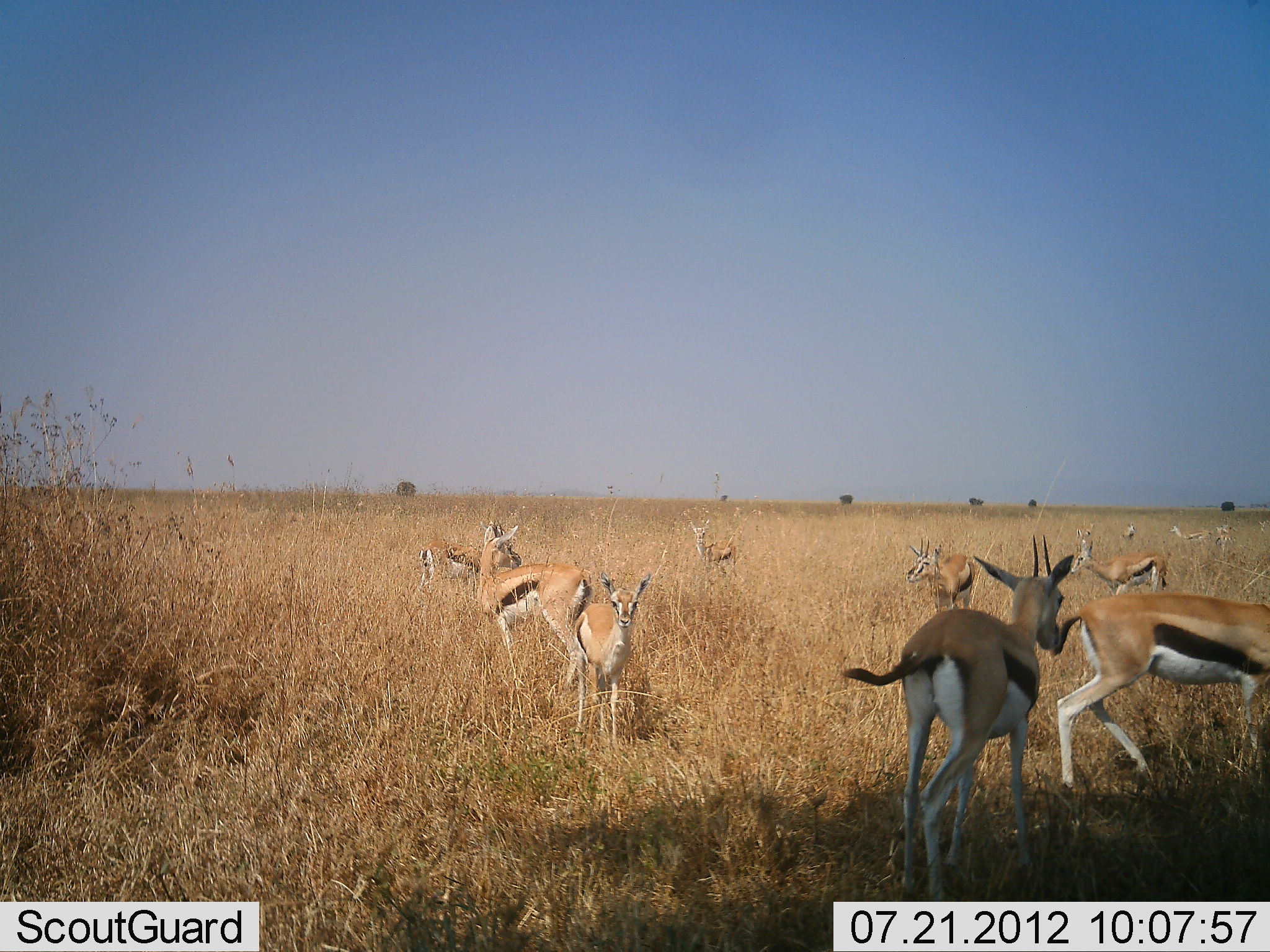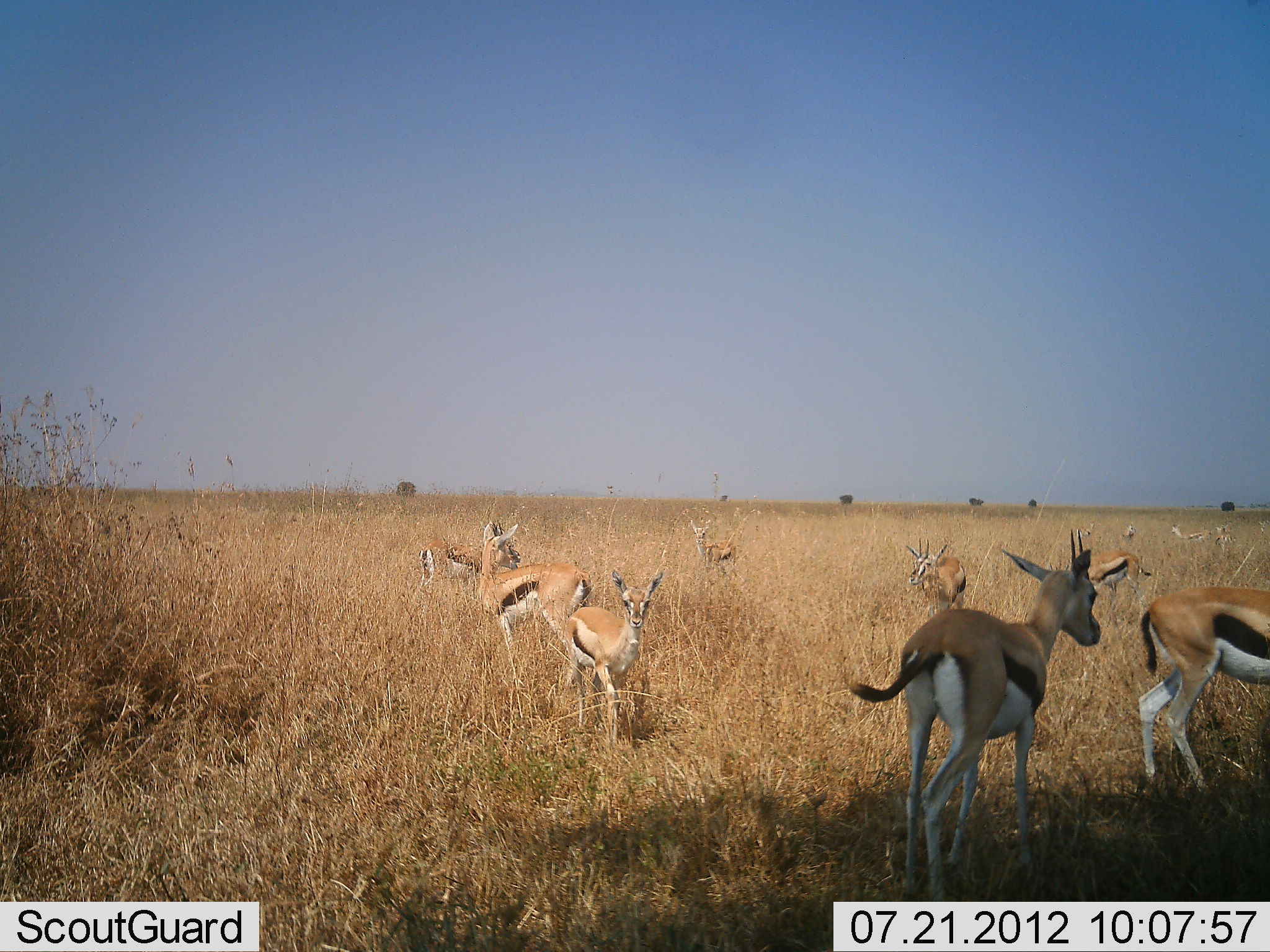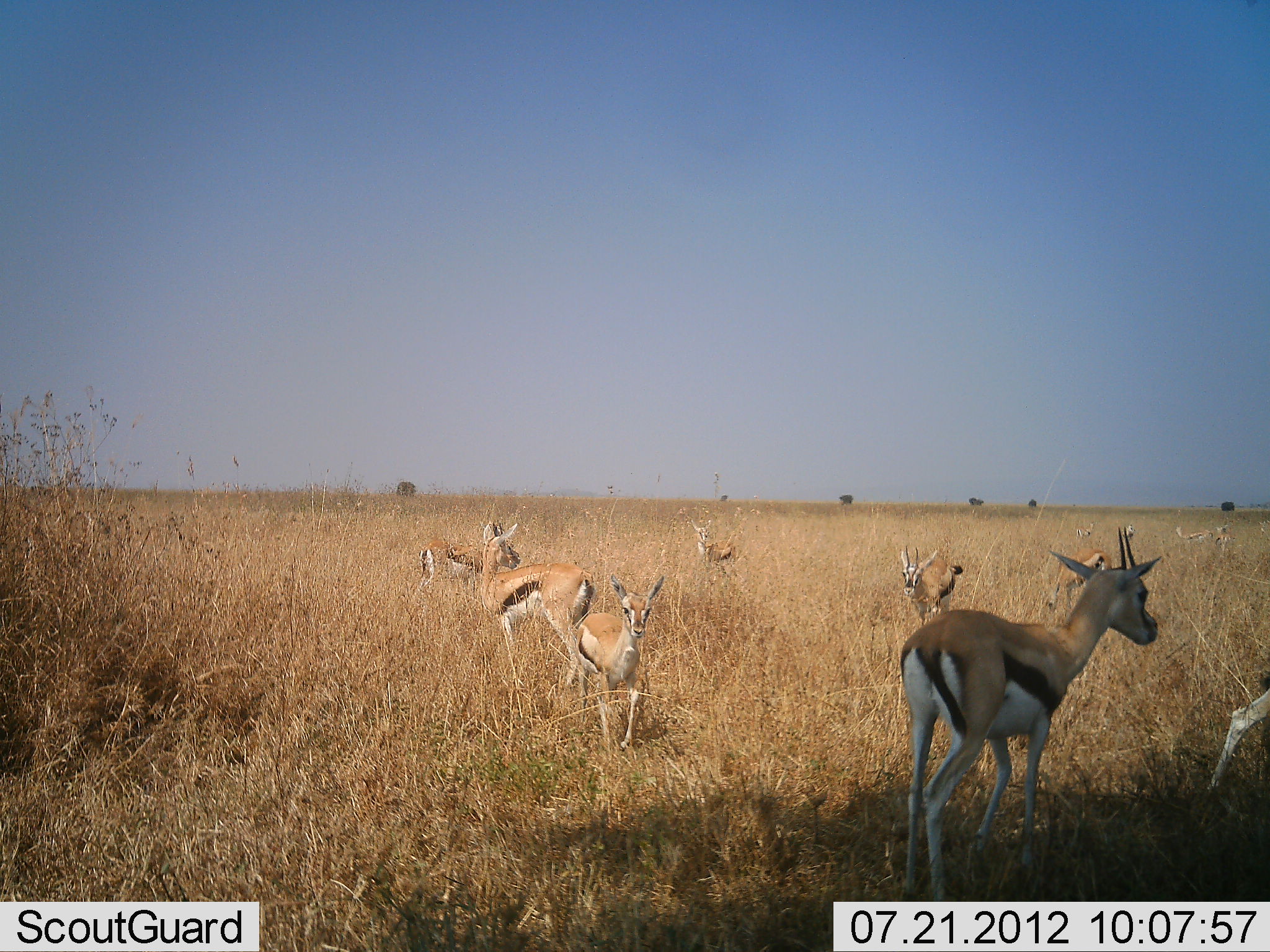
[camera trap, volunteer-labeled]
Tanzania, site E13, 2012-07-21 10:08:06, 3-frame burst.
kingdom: Animalia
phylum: Chordata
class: Mammalia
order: Artiodactyla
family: Bovidae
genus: Eudorcas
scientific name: Eudorcas thomsonii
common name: thomson's gazelle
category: gazellethomsons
Gazellethomsons (thomson's gazelle) (Eudorcas thomsonii), count 11-50. Behavior (volunteer vote fractions): standing 90%, resting 0%, moving 70%, interacting 0%. Young present (vote fraction): 30%. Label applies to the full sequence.